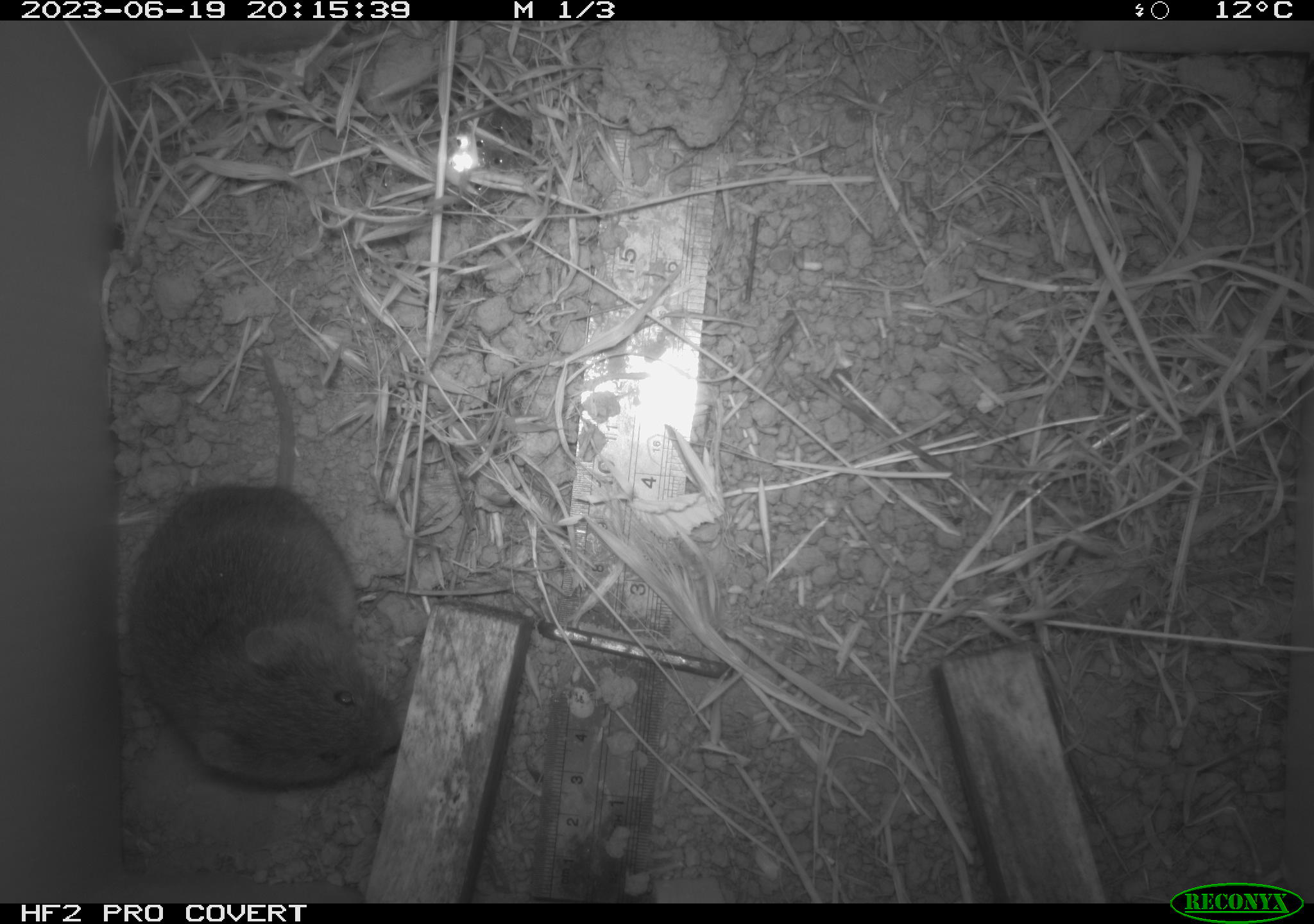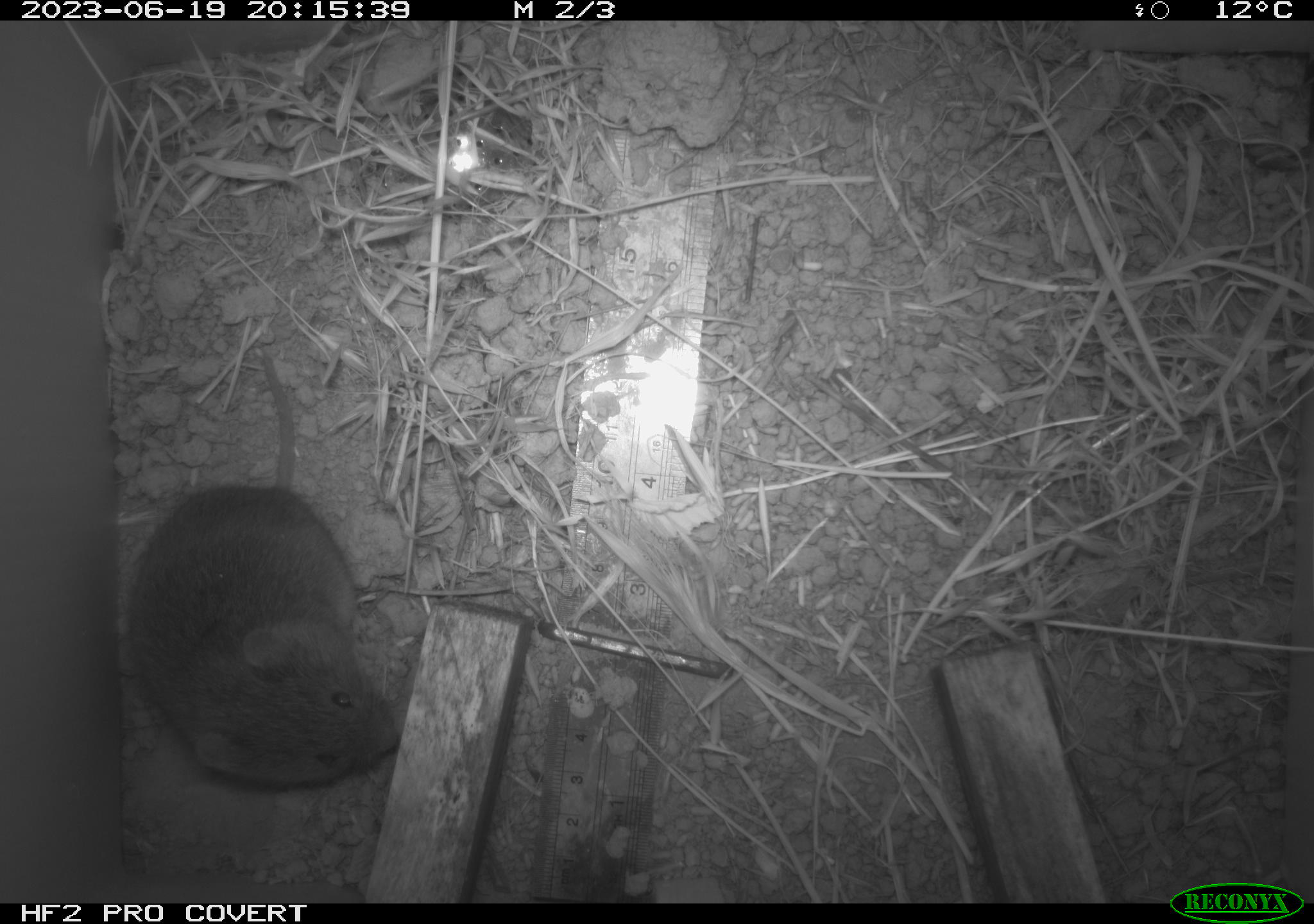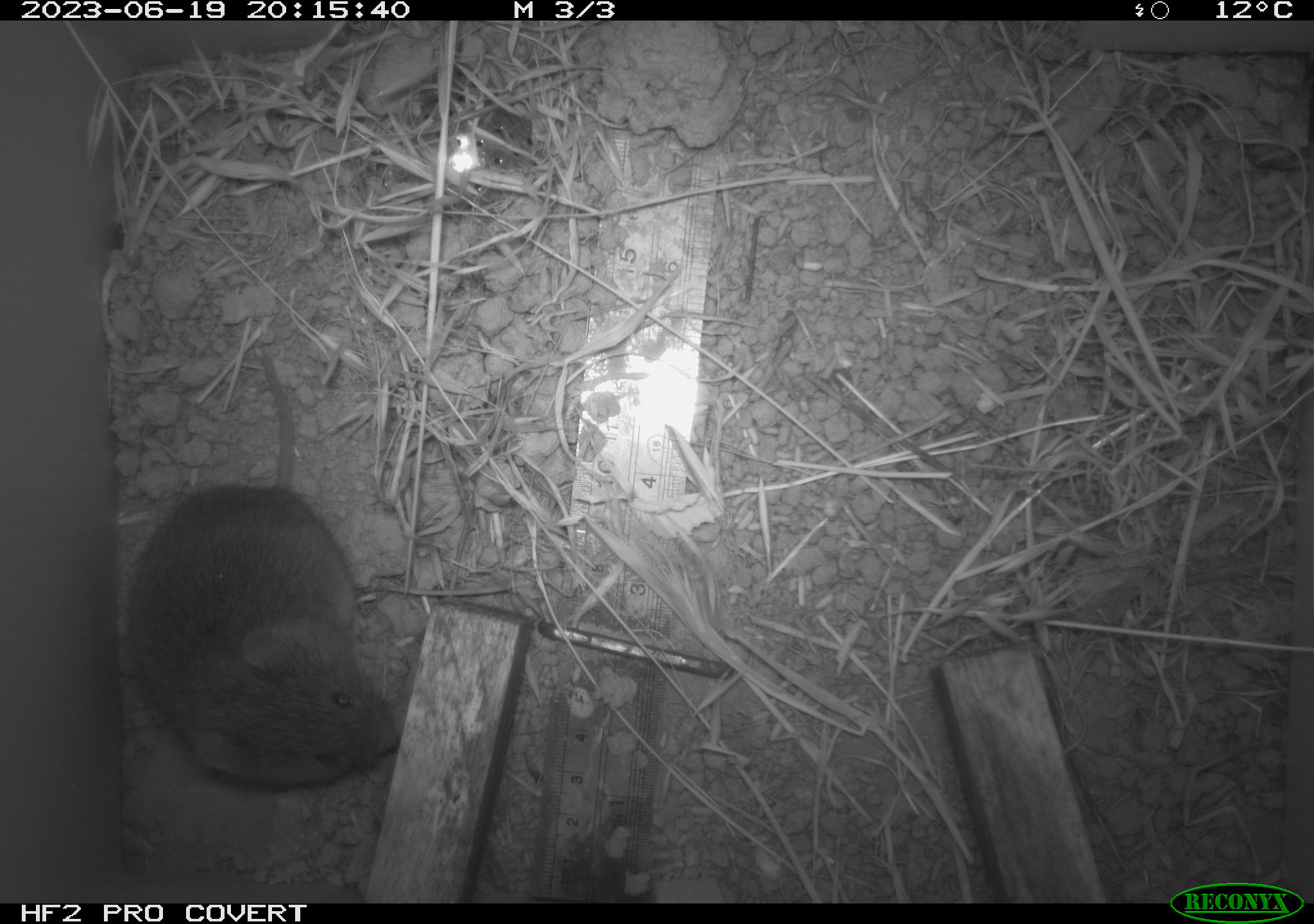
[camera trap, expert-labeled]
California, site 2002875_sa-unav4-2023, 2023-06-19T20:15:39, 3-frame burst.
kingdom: Animalia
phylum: Chordata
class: Mammalia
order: Rodentia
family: Cricetidae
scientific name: Arvicolinae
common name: voles, lemmings, and muskrats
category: arvicolinae subfamily